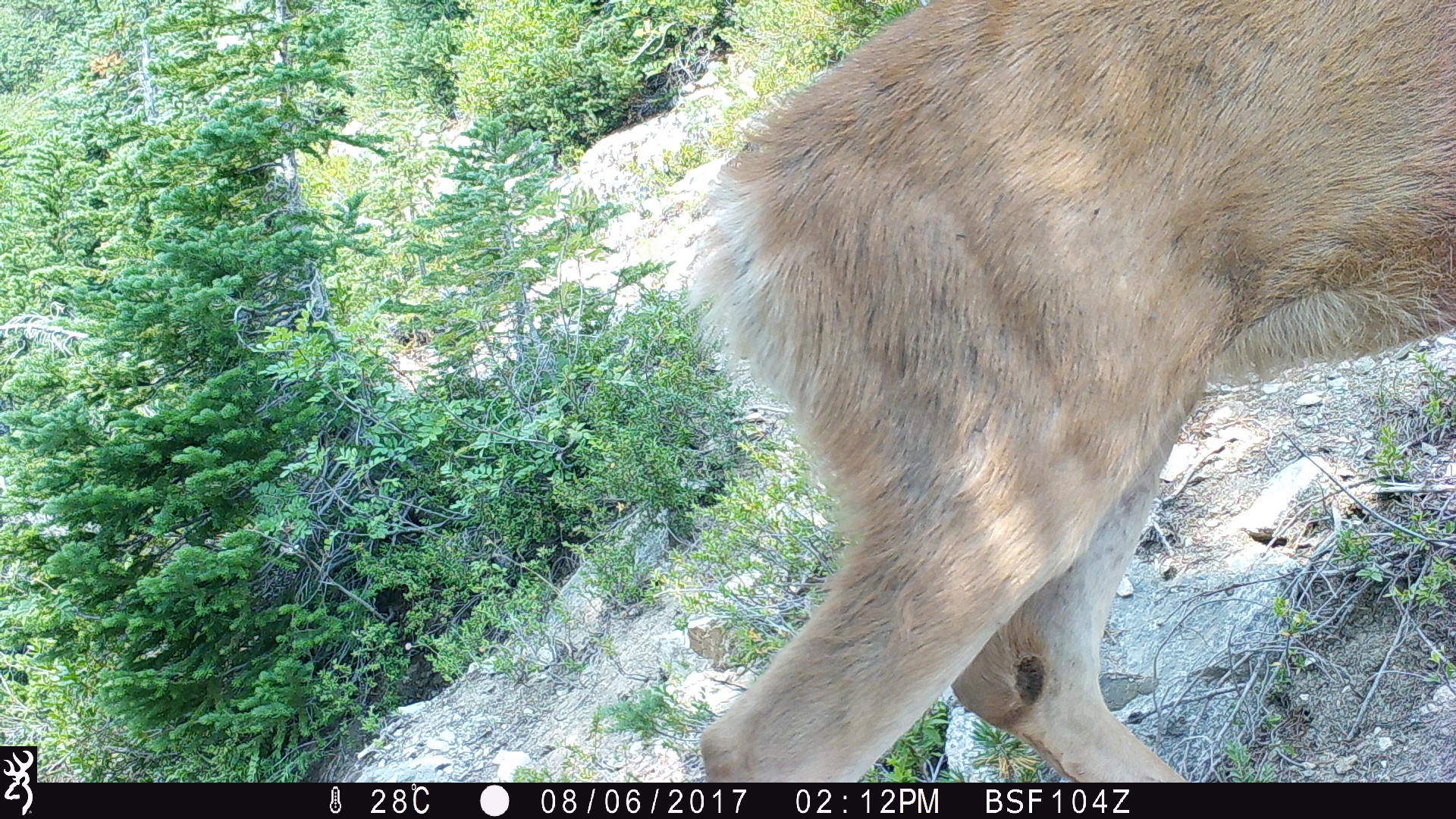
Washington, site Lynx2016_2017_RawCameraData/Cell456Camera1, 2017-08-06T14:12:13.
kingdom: Animalia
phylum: Chordata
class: Mammalia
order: Artiodactyla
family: Cervidae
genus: Odocoileus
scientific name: Odocoileus hemionus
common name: mule deer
Odocoileus hemionus (mule deer). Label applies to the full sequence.